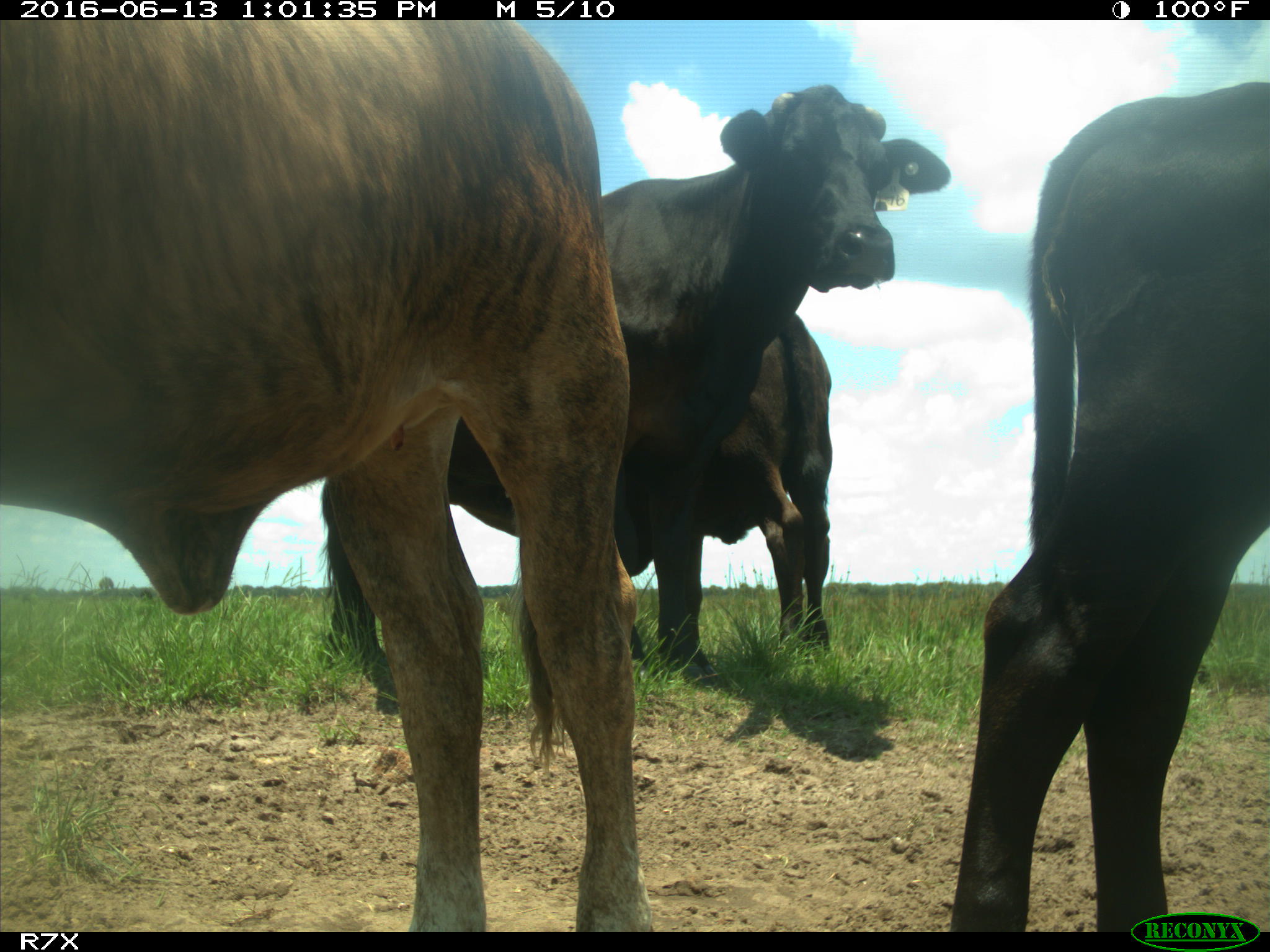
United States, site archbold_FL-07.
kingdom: Animalia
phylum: Chordata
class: Mammalia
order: Artiodactyla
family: Bovidae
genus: Bos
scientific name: Bos taurus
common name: domestic cow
Bos taurus (domestic cow).